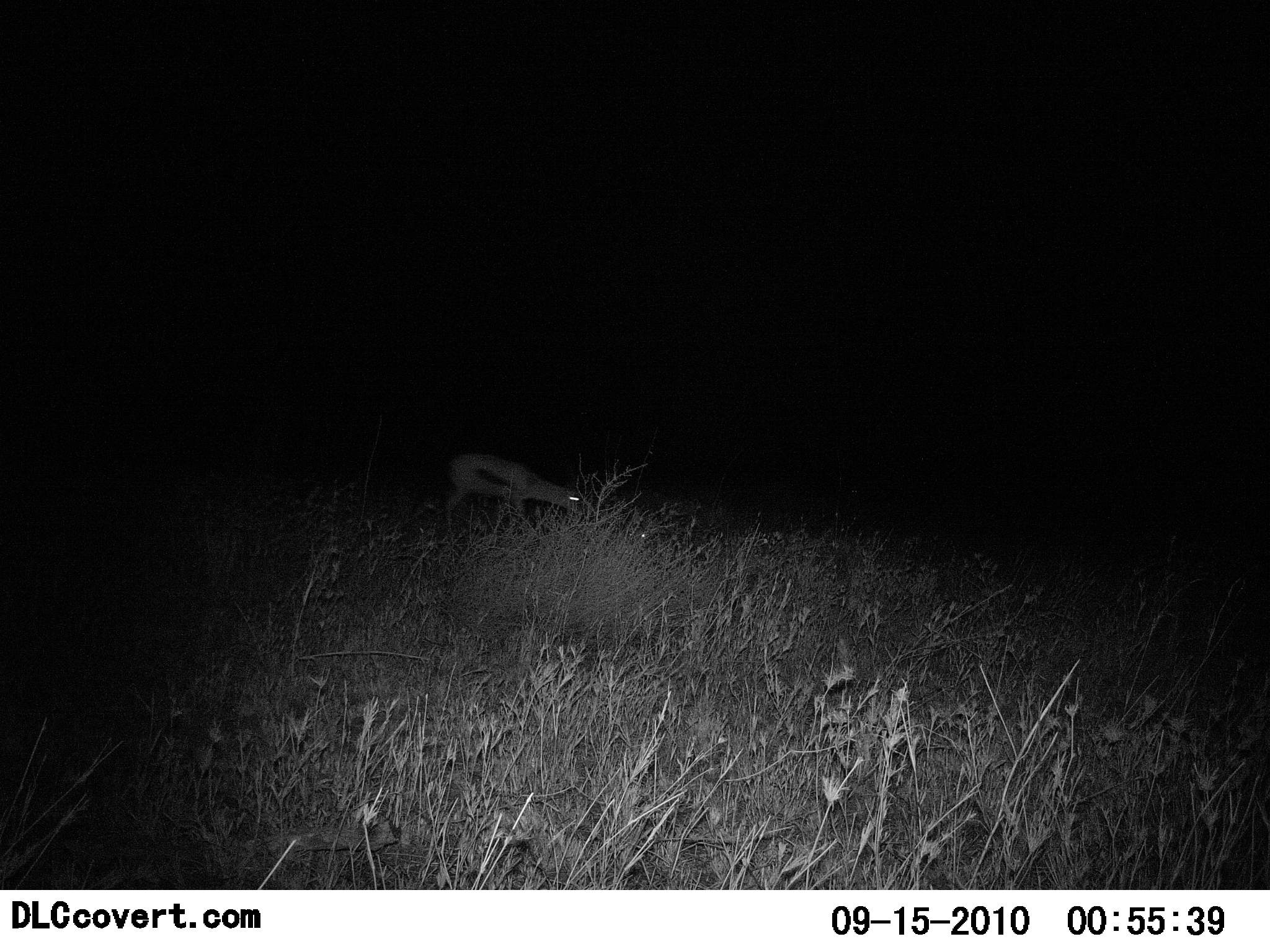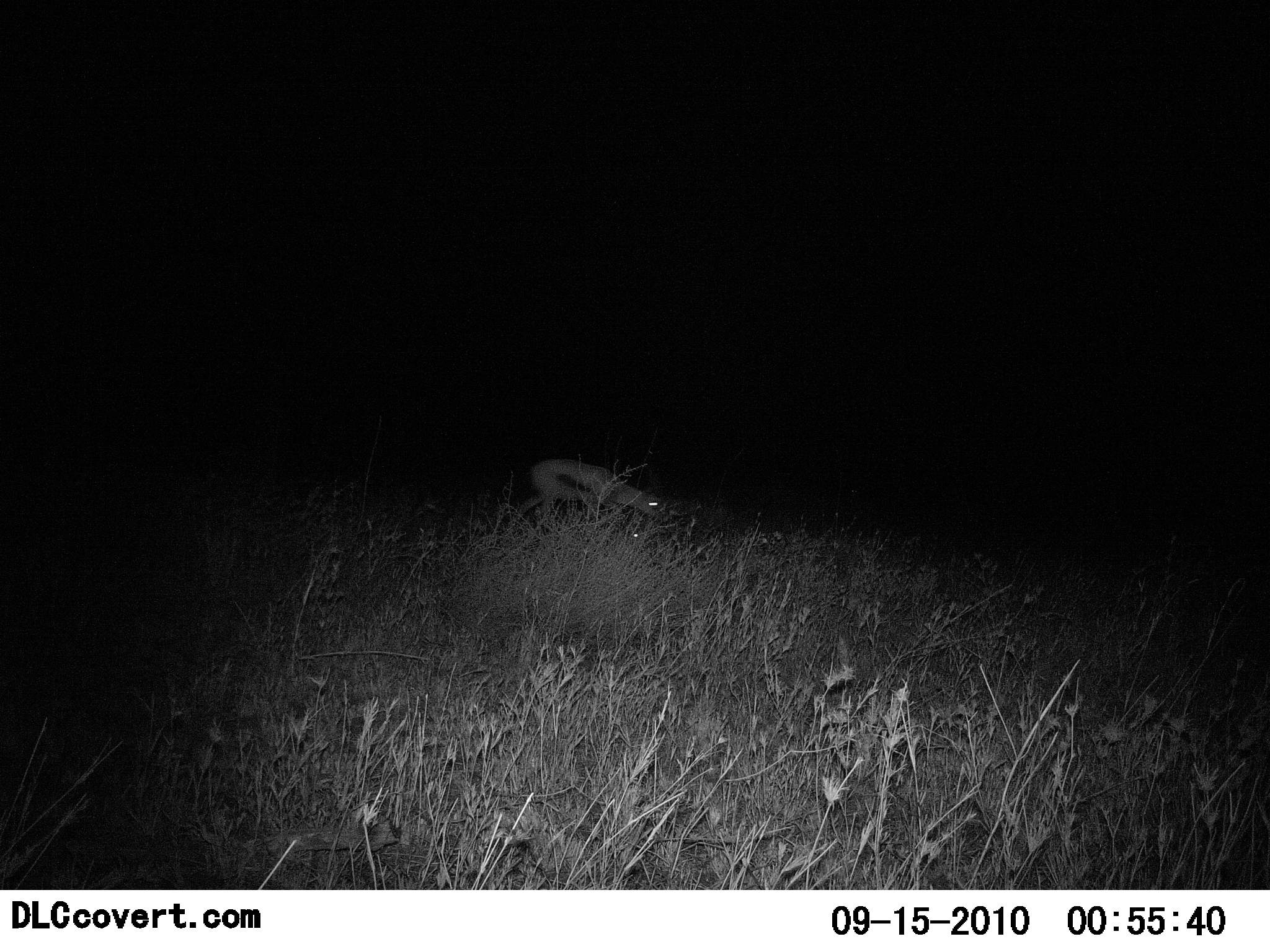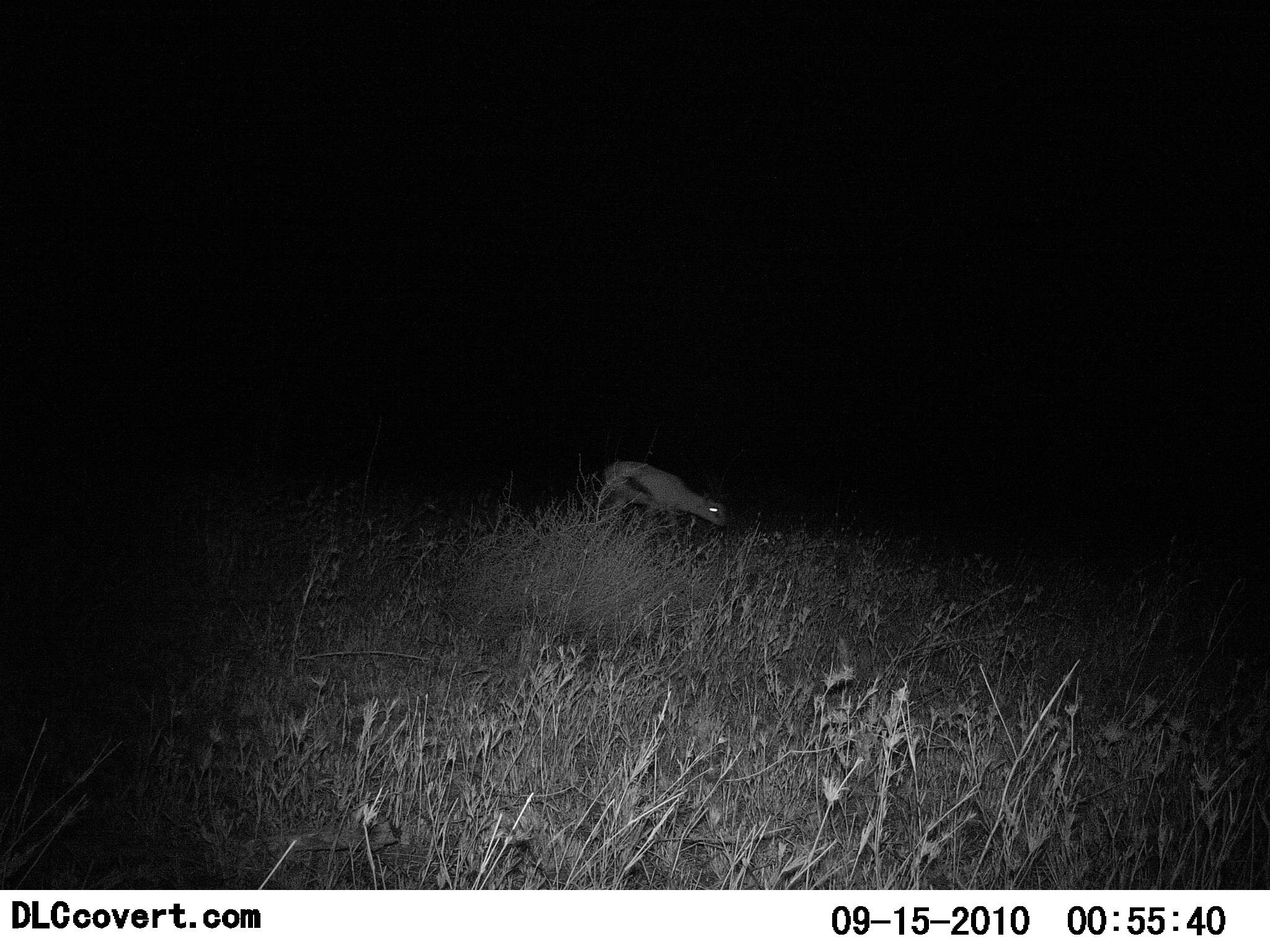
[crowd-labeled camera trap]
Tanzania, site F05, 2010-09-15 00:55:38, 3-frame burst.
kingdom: Animalia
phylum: Chordata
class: Mammalia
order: Artiodactyla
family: Bovidae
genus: Eudorcas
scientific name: Eudorcas thomsonii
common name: thomson's gazelle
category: gazellethomsons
Gazellethomsons (thomson's gazelle) (Eudorcas thomsonii), count 1. Behavior (volunteer vote fractions): standing 0%, resting 0%, moving 87%, interacting 0%. Young present (vote fraction): 0%. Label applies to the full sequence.